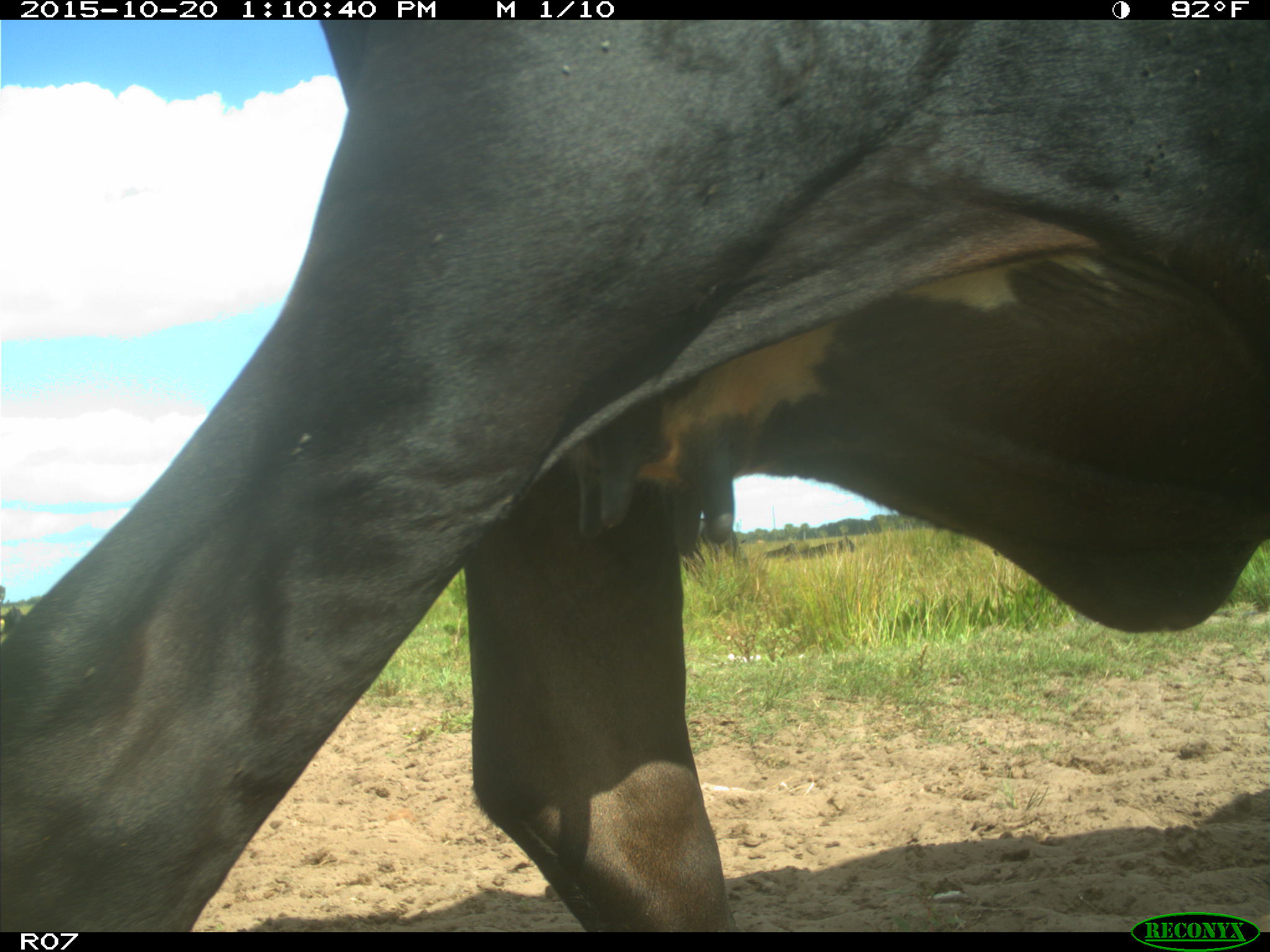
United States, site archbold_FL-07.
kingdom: Animalia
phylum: Chordata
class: Mammalia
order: Artiodactyla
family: Bovidae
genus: Bos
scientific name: Bos taurus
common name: domestic cow